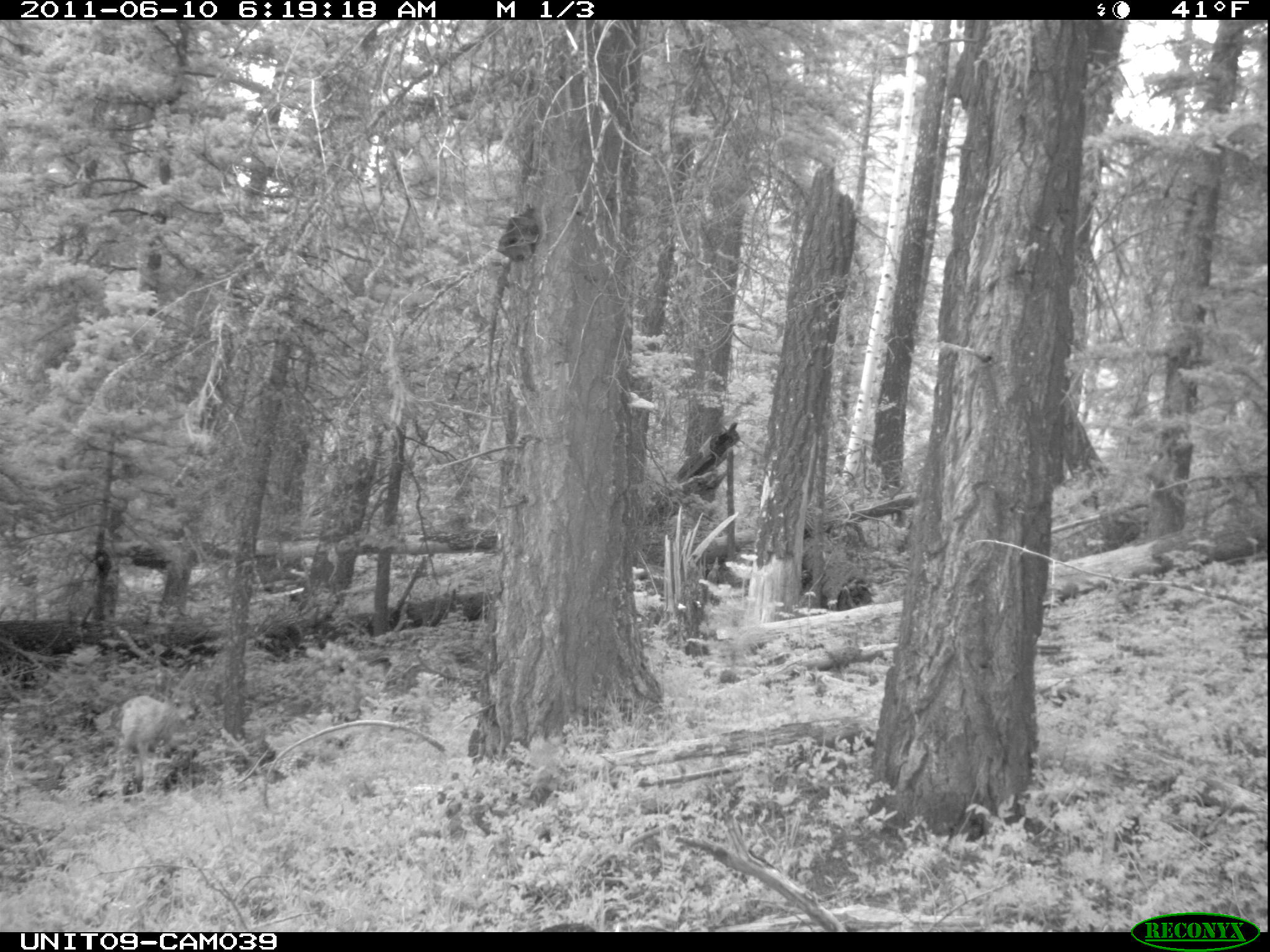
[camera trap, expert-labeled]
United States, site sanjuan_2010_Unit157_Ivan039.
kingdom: Animalia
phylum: Chordata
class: Mammalia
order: Artiodactyla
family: Cervidae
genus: Odocoileus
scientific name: Odocoileus hemionus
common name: mule deer